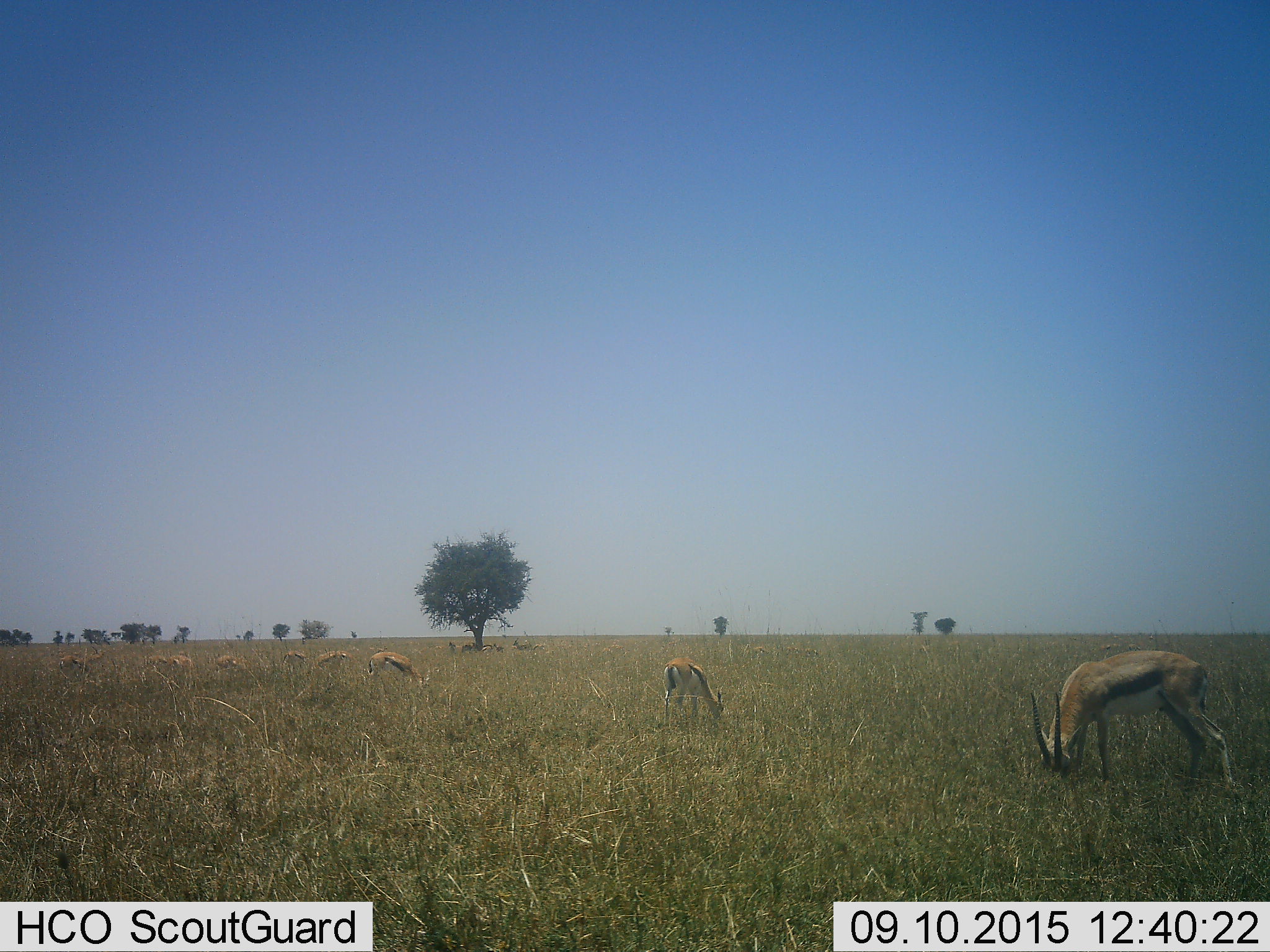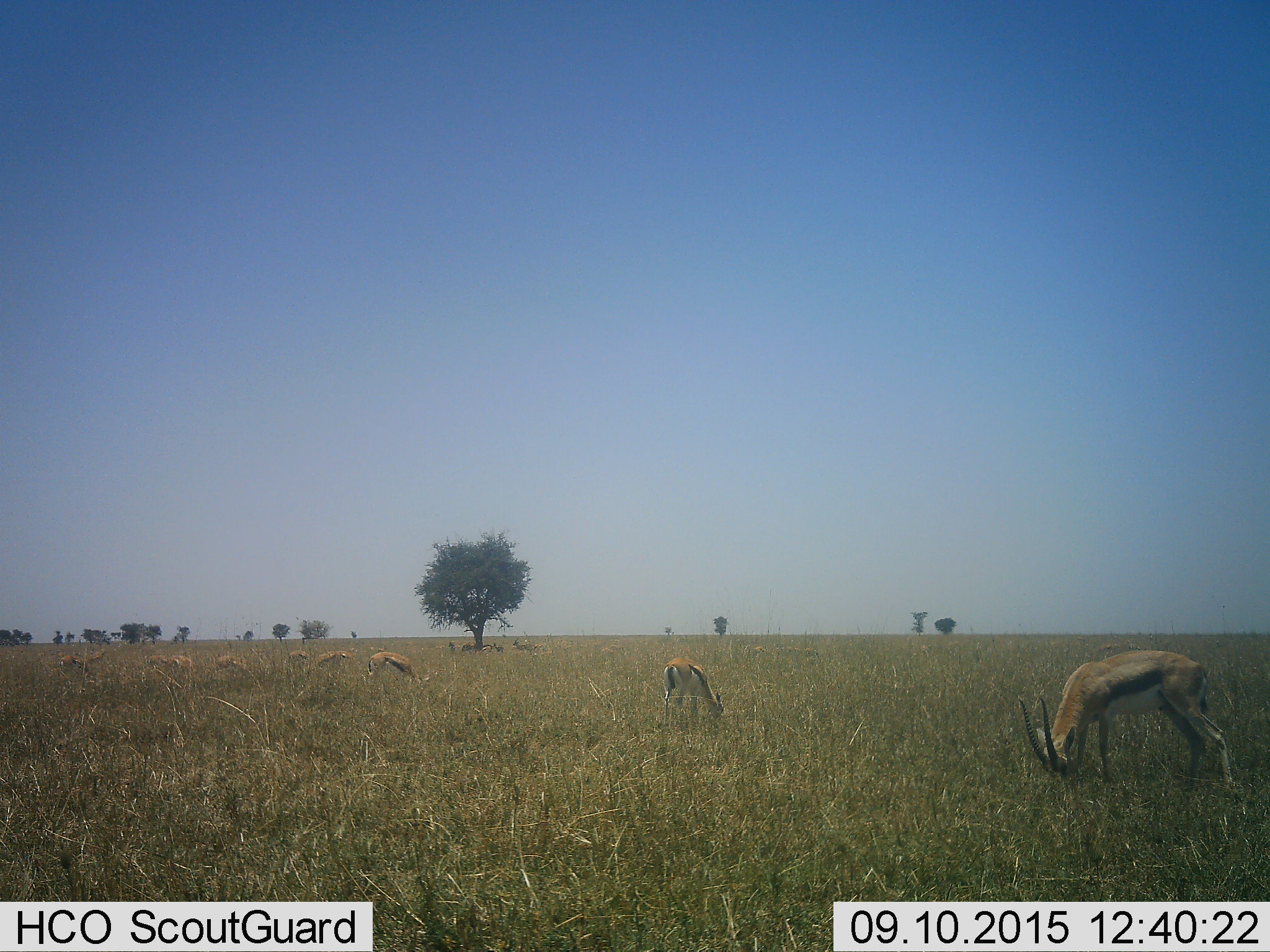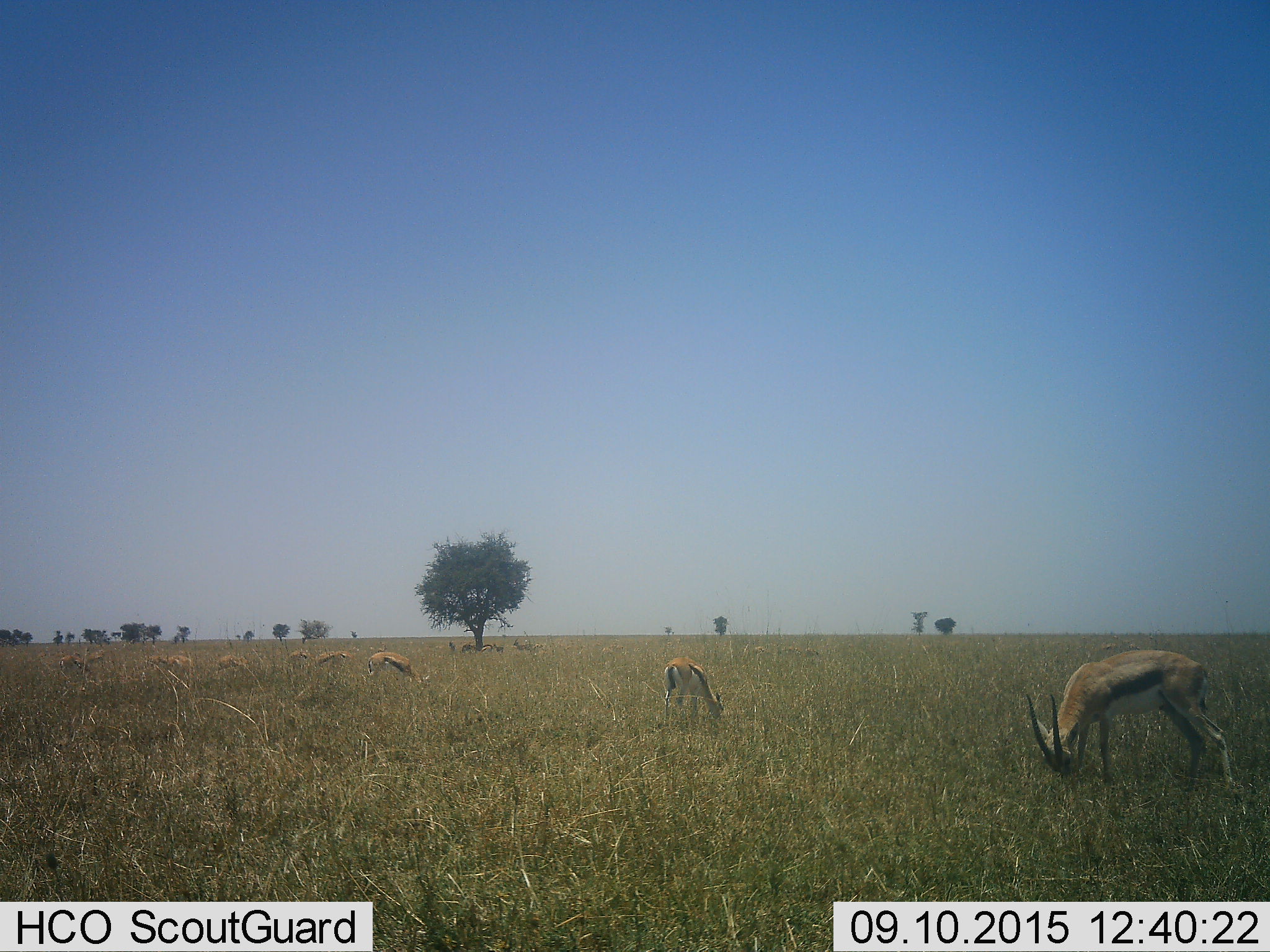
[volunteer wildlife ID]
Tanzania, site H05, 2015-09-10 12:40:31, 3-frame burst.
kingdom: Animalia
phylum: Chordata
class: Mammalia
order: Artiodactyla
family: Bovidae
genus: Eudorcas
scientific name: Eudorcas thomsonii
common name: thomson's gazelle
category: gazellethomsons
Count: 11-50.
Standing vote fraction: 40%.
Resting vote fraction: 20%.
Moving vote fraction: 10%.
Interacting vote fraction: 0%.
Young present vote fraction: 0%.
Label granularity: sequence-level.